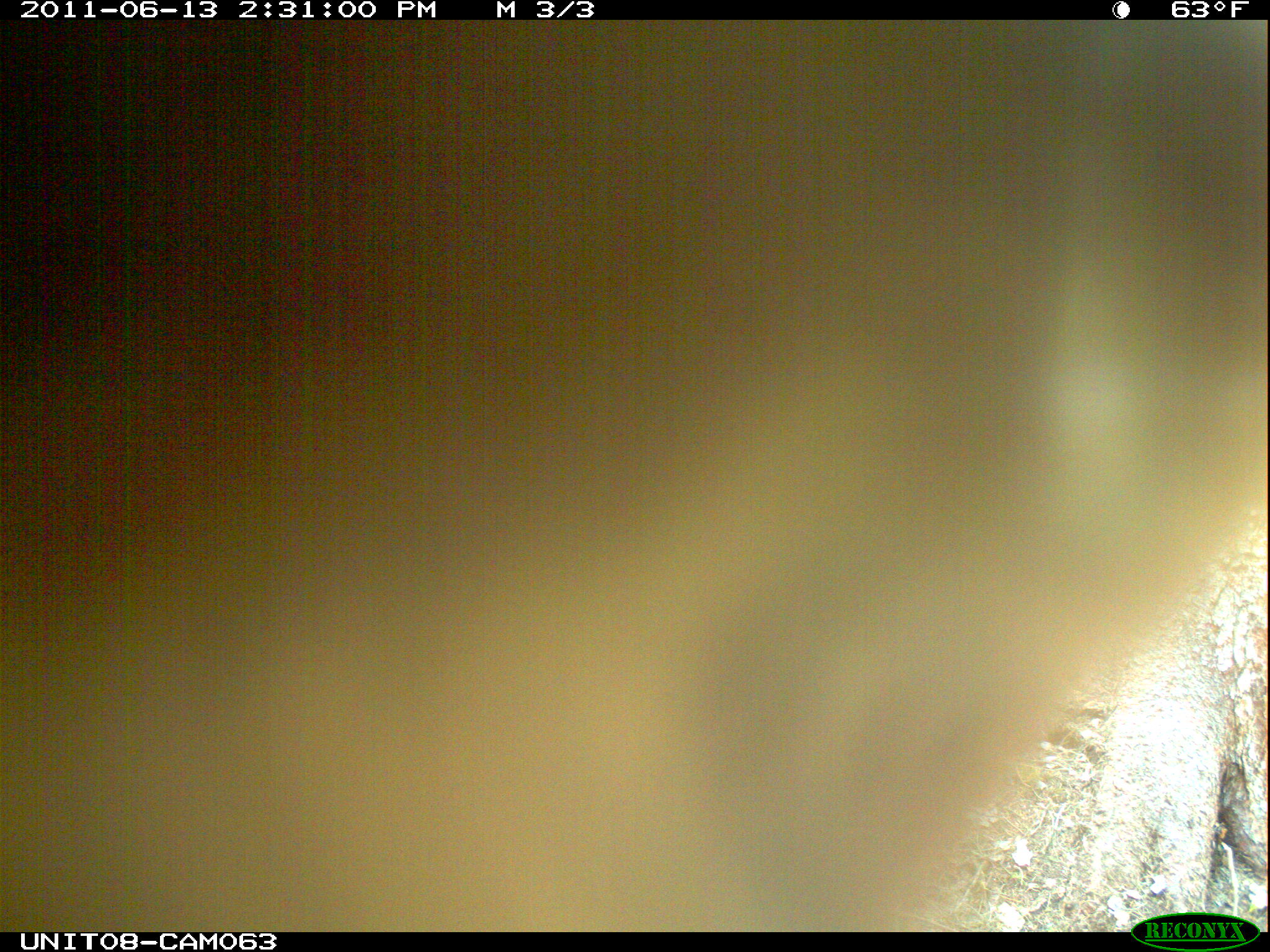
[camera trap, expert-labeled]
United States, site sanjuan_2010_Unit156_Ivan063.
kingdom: Animalia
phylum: Chordata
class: Mammalia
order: Carnivora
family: Ursidae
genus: Ursus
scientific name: Ursus americanus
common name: american black bear